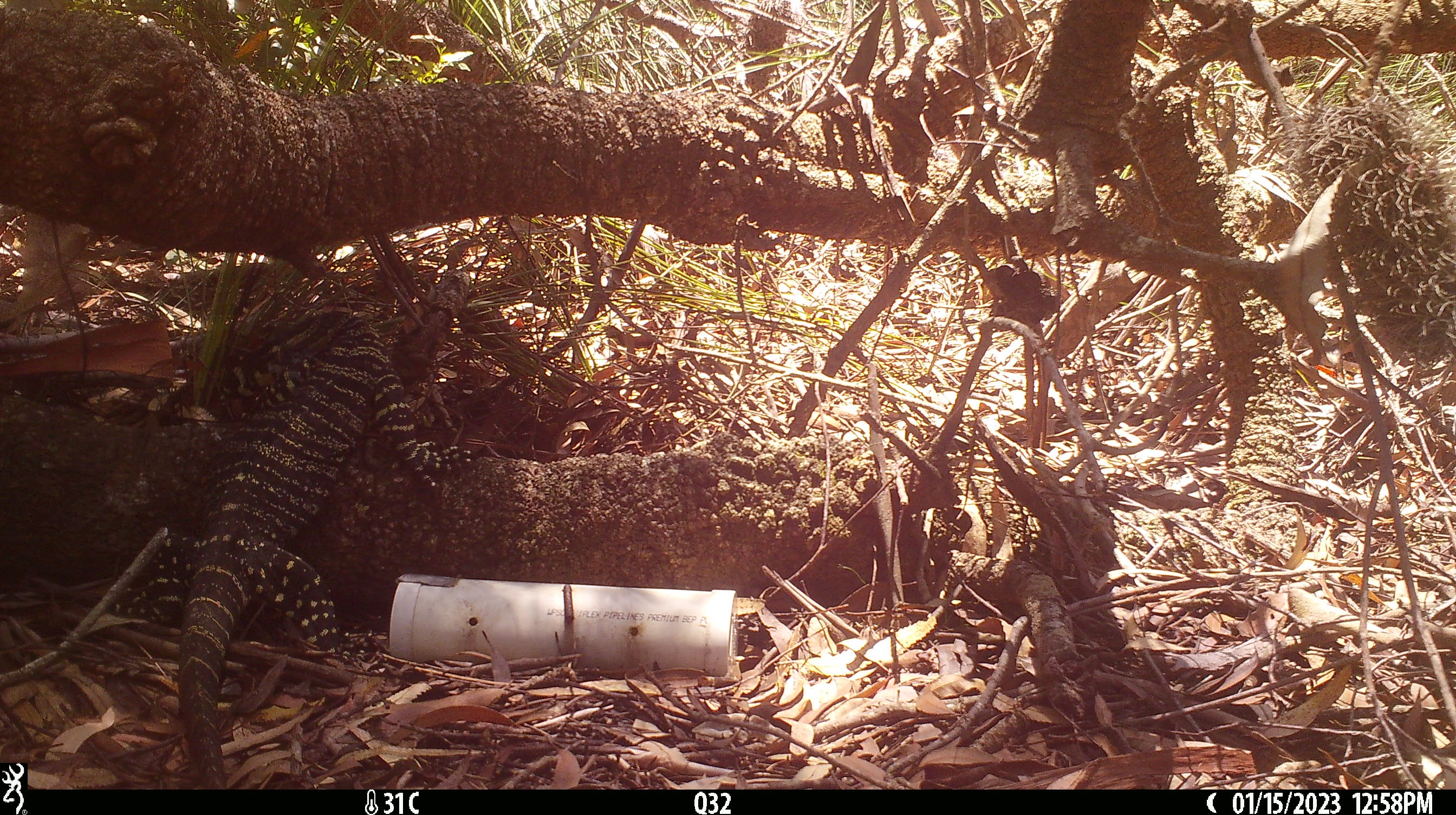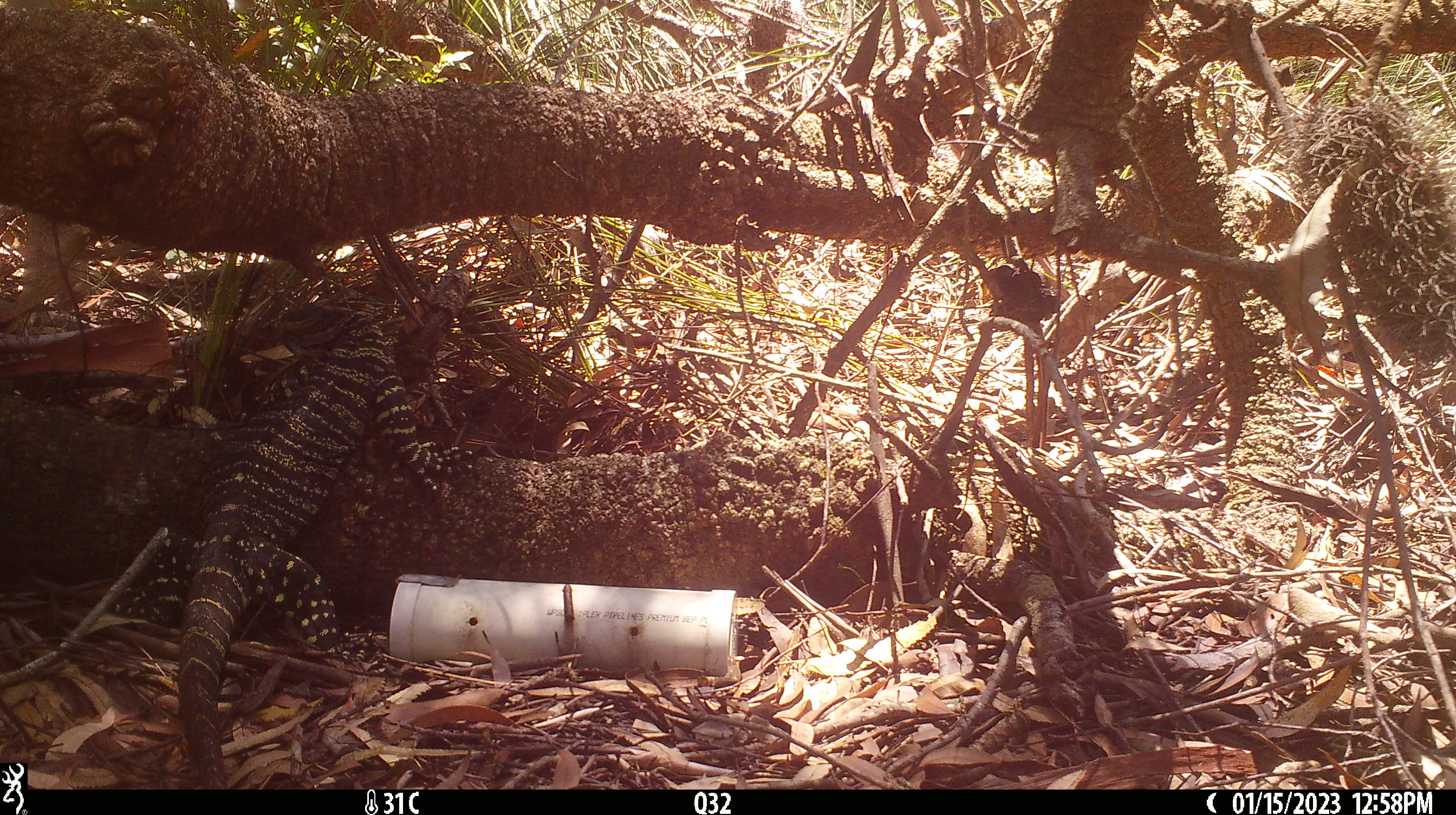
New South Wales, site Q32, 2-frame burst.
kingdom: Animalia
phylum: Chordata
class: Reptilia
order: Squamata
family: Varanidae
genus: Varanus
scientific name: Varanus varius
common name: lace monitor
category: goanna